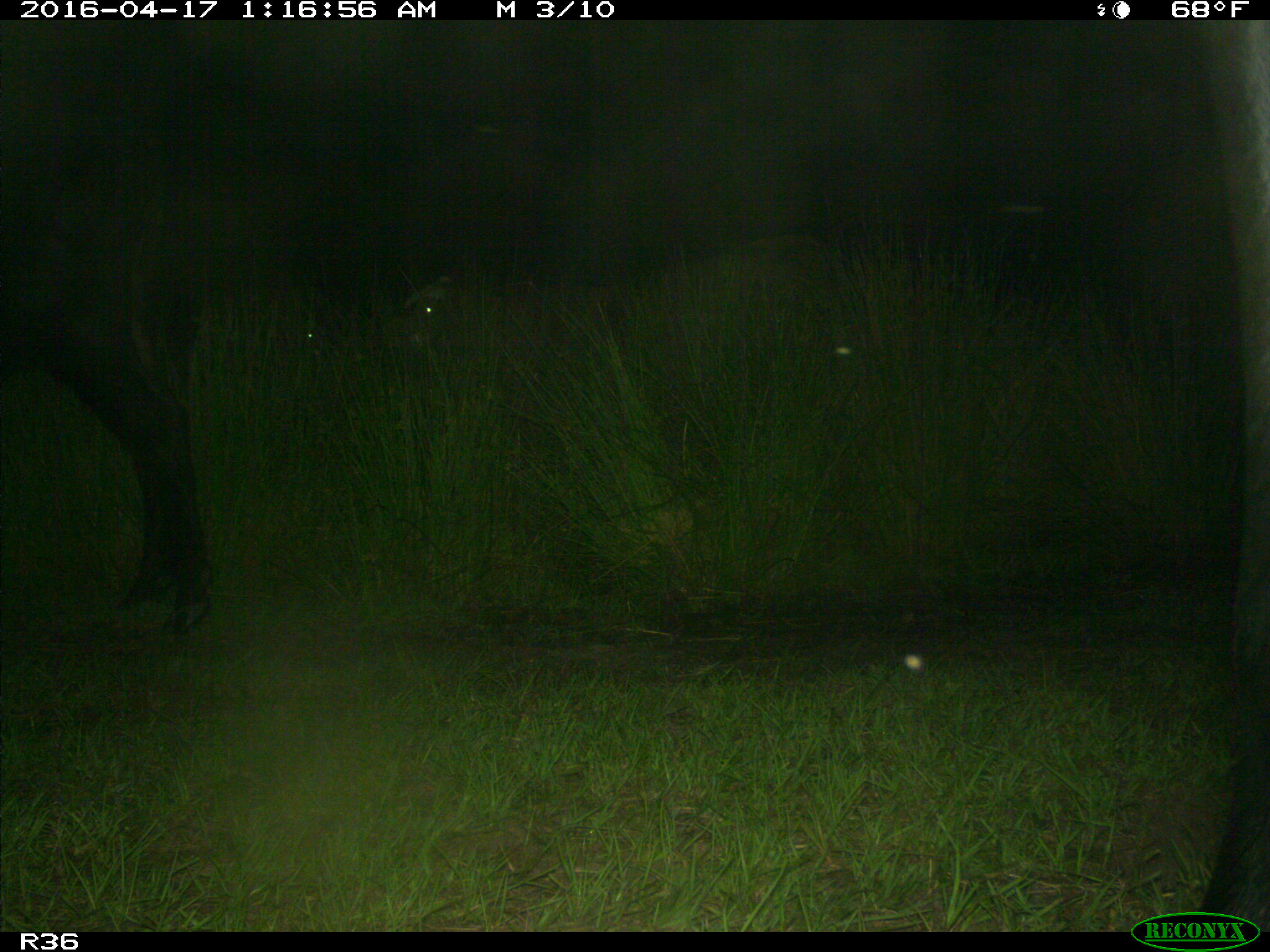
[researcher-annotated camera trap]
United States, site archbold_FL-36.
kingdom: Animalia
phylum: Chordata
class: Mammalia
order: Artiodactyla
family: Bovidae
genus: Bos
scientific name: Bos taurus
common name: domestic cow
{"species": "Bos taurus (domestic cow)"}